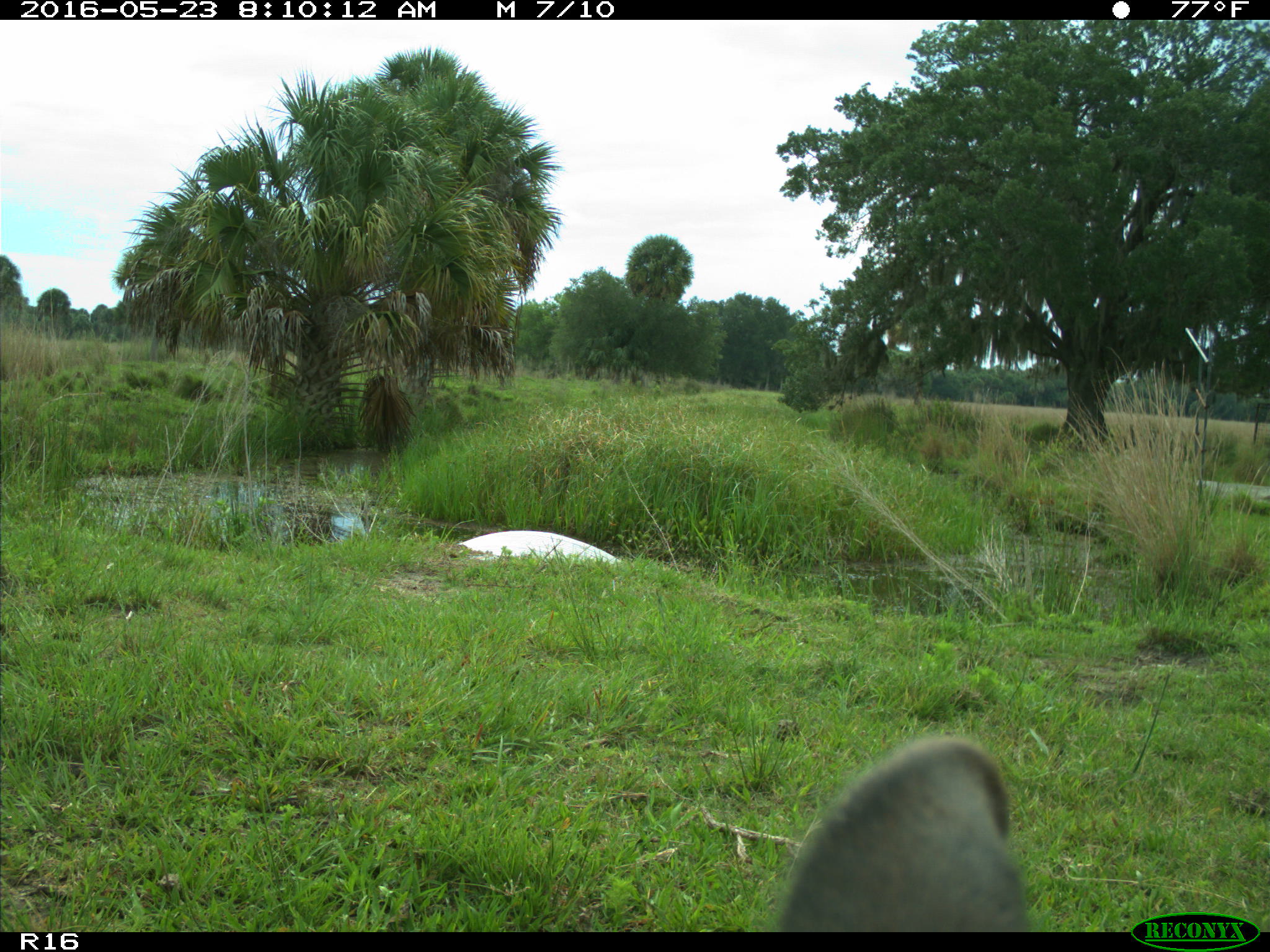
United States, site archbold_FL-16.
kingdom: Animalia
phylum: Chordata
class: Mammalia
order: Artiodactyla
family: Bovidae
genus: Bos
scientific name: Bos taurus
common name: domestic cow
Bos taurus (domestic cow).